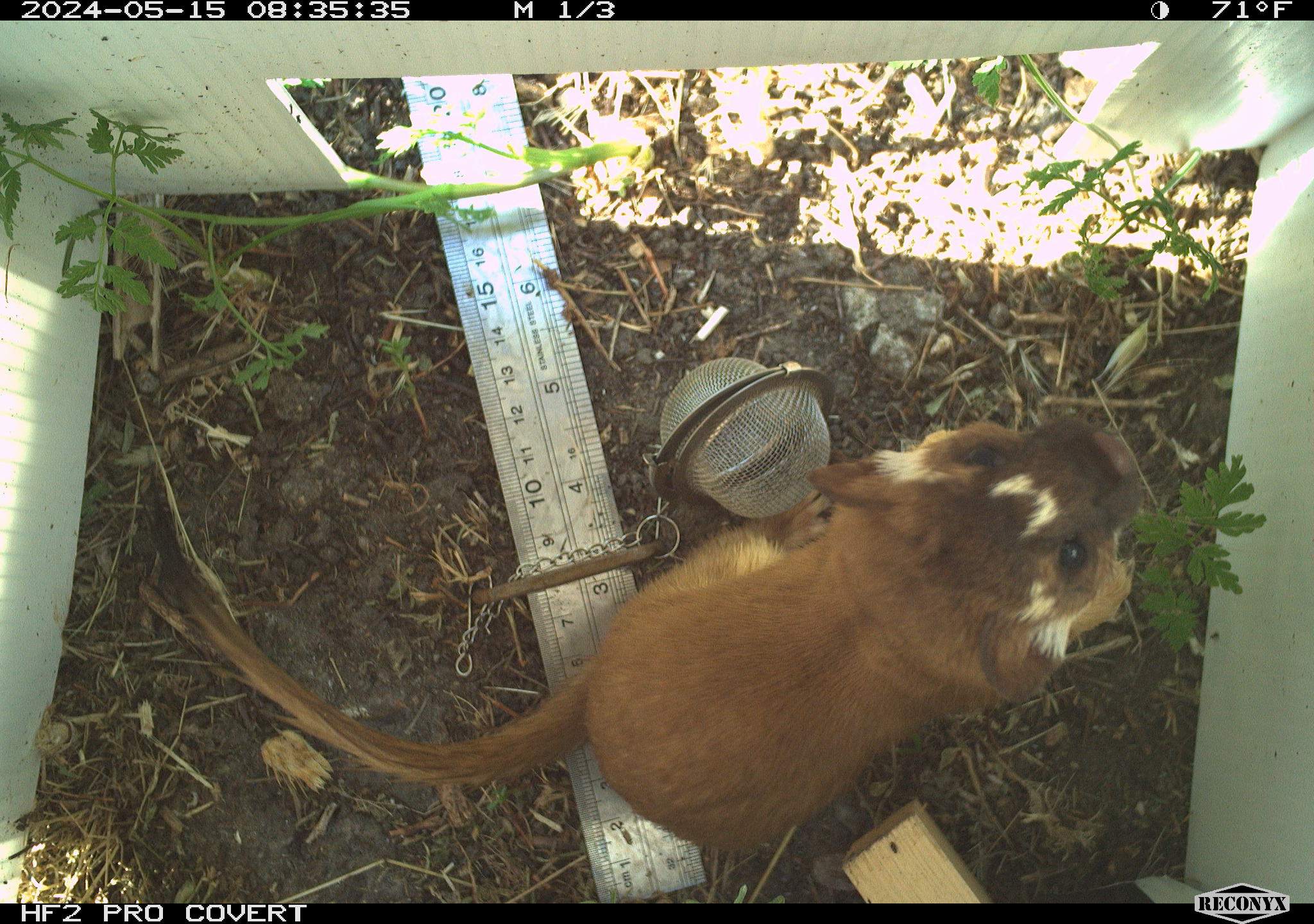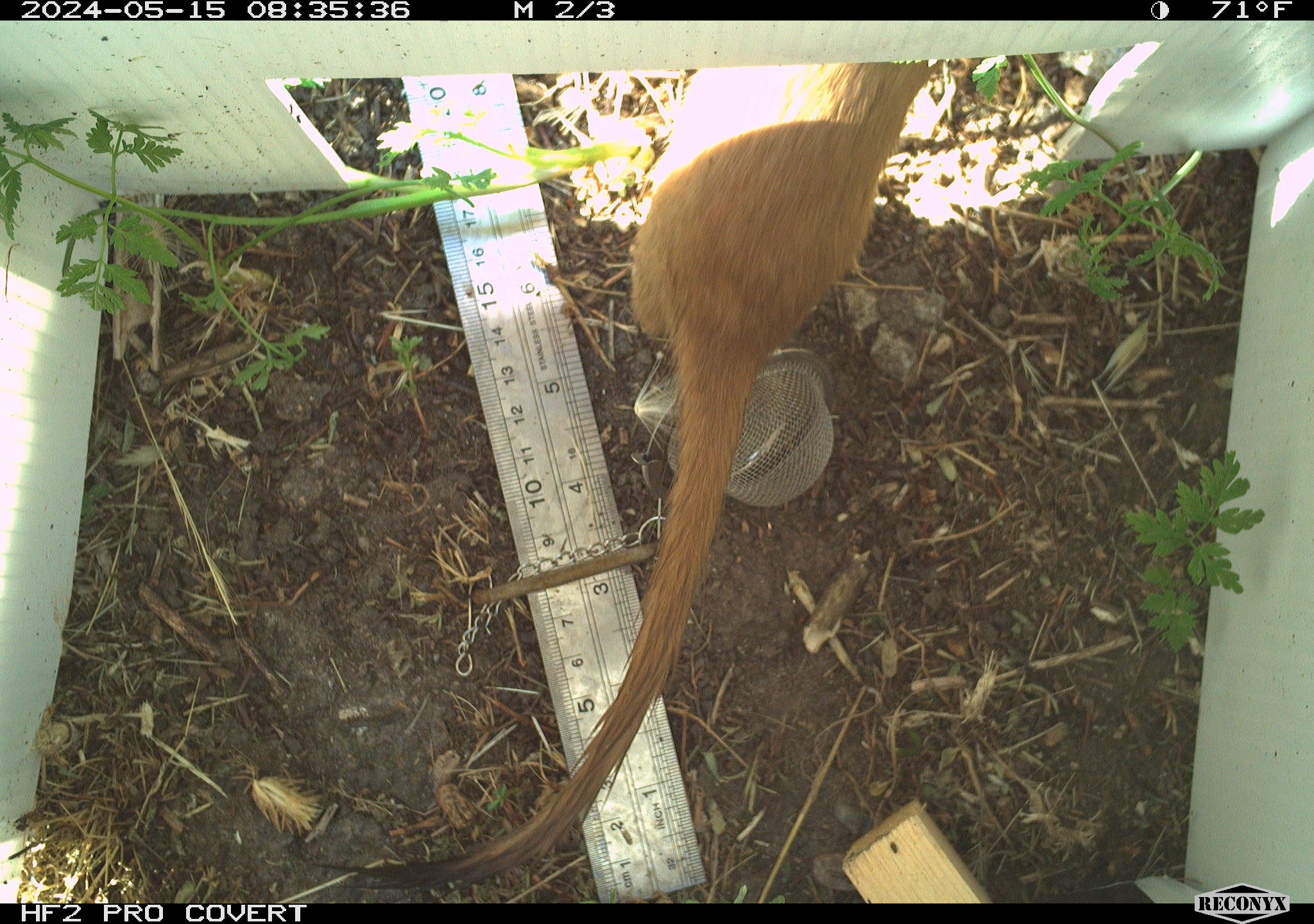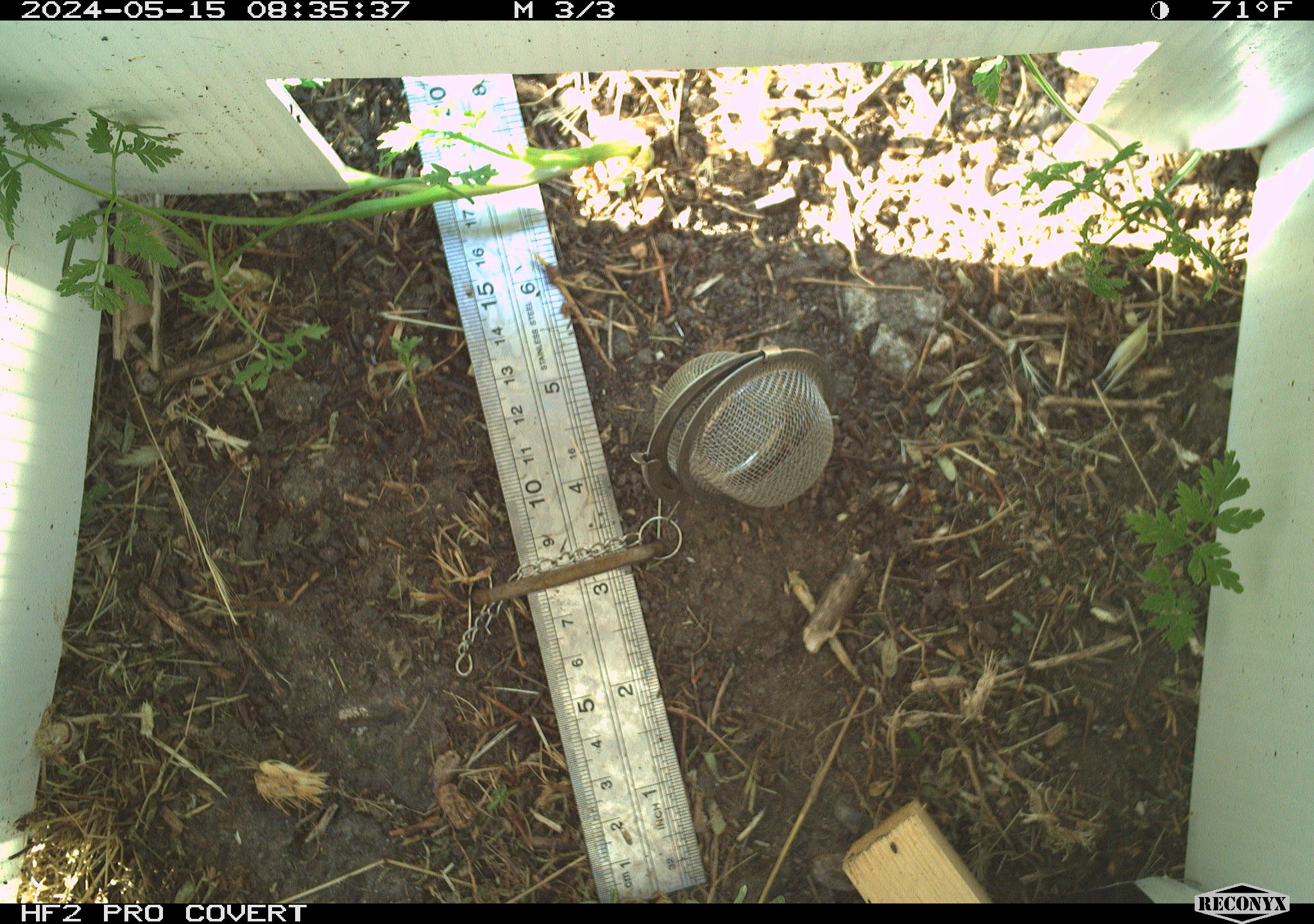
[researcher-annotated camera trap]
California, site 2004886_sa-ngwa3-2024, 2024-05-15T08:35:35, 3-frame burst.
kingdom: Animalia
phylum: Chordata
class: Mammalia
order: Carnivora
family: Mustelidae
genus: Neogale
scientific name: Neogale frenata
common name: long-tailed weasel